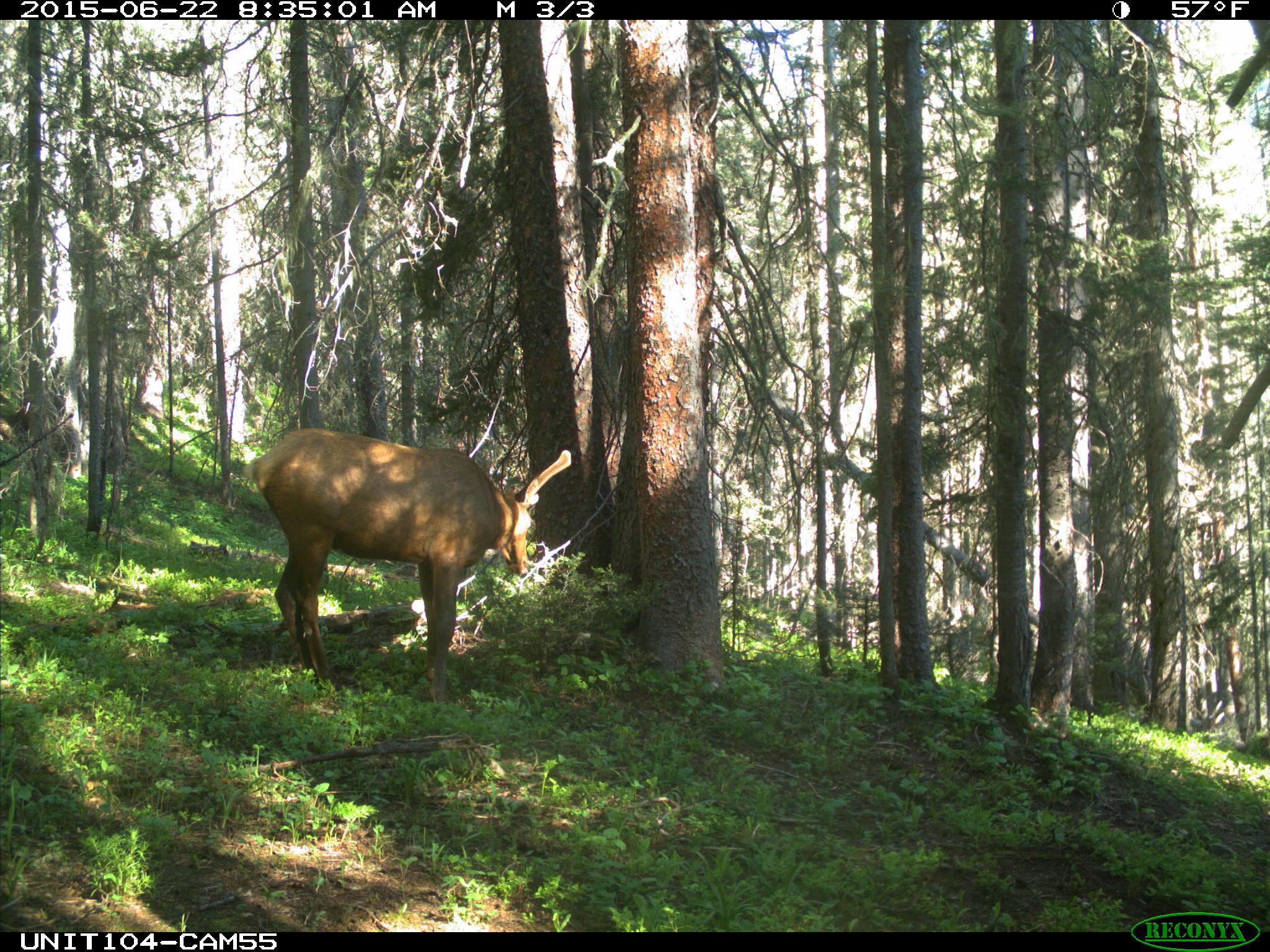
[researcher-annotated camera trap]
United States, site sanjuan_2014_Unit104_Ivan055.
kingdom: Animalia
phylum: Chordata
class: Mammalia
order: Artiodactyla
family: Cervidae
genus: Cervus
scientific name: Cervus elaphus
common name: red deer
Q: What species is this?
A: Cervus elaphus (red deer).